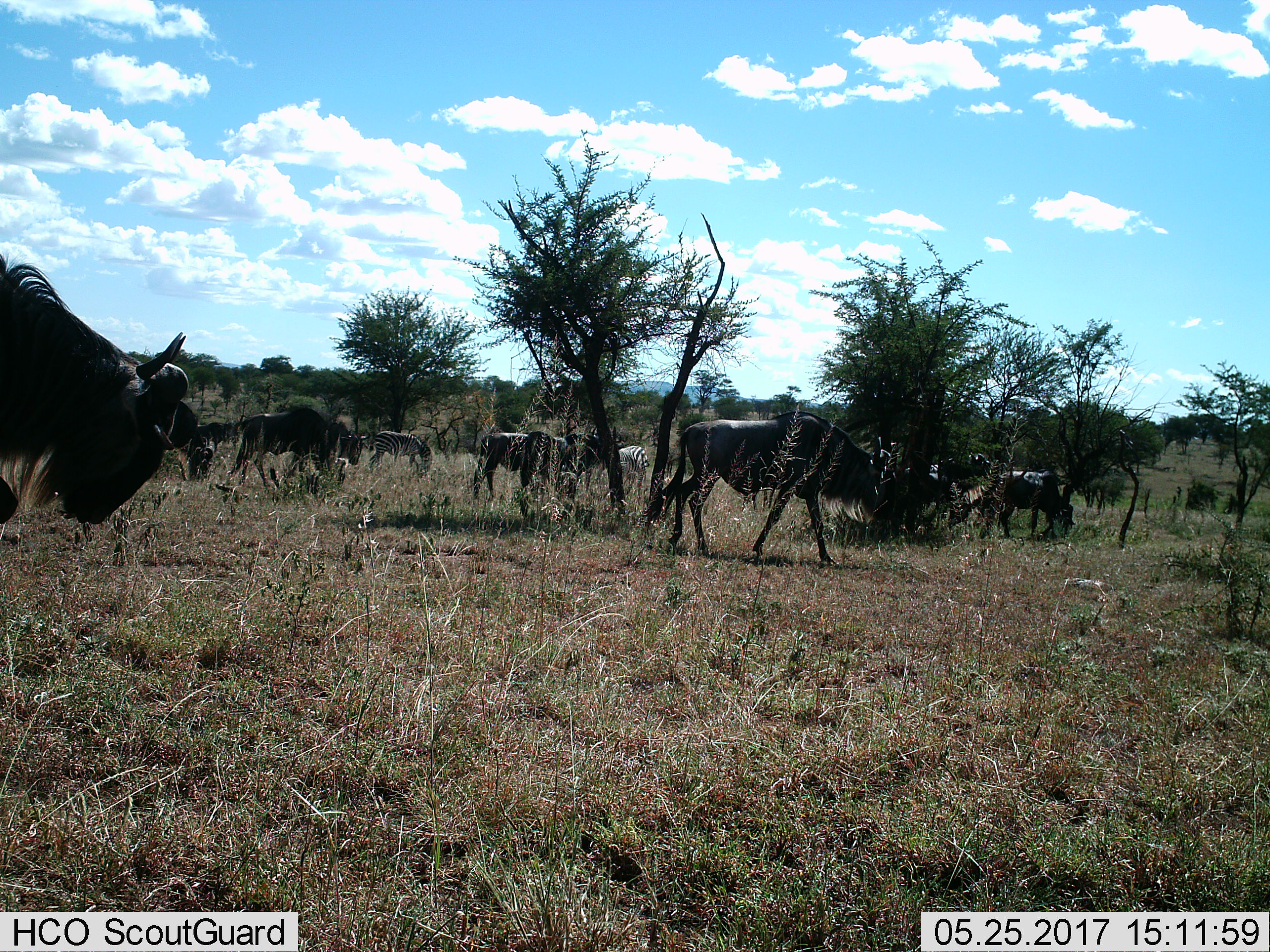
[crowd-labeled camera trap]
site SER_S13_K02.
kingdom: Animalia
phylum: Chordata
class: Mammalia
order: Artiodactyla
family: Bovidae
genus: Connochaetes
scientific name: Connochaetes taurinus taurinus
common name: blue wildebeest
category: wildebeestblue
Wildebeestblue (blue wildebeest) (Connochaetes taurinus taurinus), count 11-50. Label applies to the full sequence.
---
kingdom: Animalia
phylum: Chordata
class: Mammalia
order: Perissodactyla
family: Equidae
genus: Equus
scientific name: Equus quagga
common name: plains zebra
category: zebraplains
Zebraplains (plains zebra) (Equus quagga), count 2. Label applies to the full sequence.